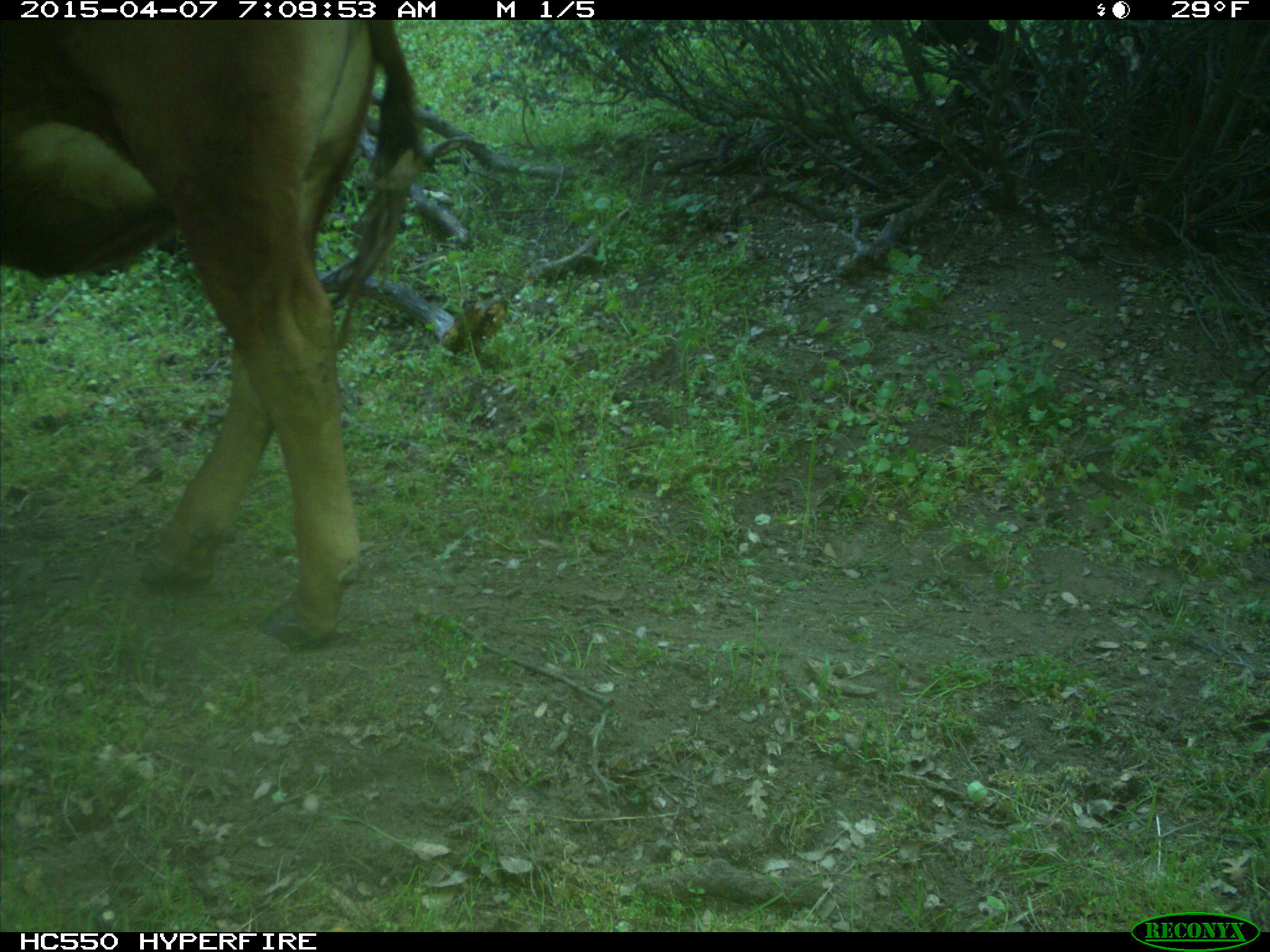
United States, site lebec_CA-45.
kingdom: Animalia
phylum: Chordata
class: Mammalia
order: Artiodactyla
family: Bovidae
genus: Bos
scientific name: Bos taurus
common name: domestic cow